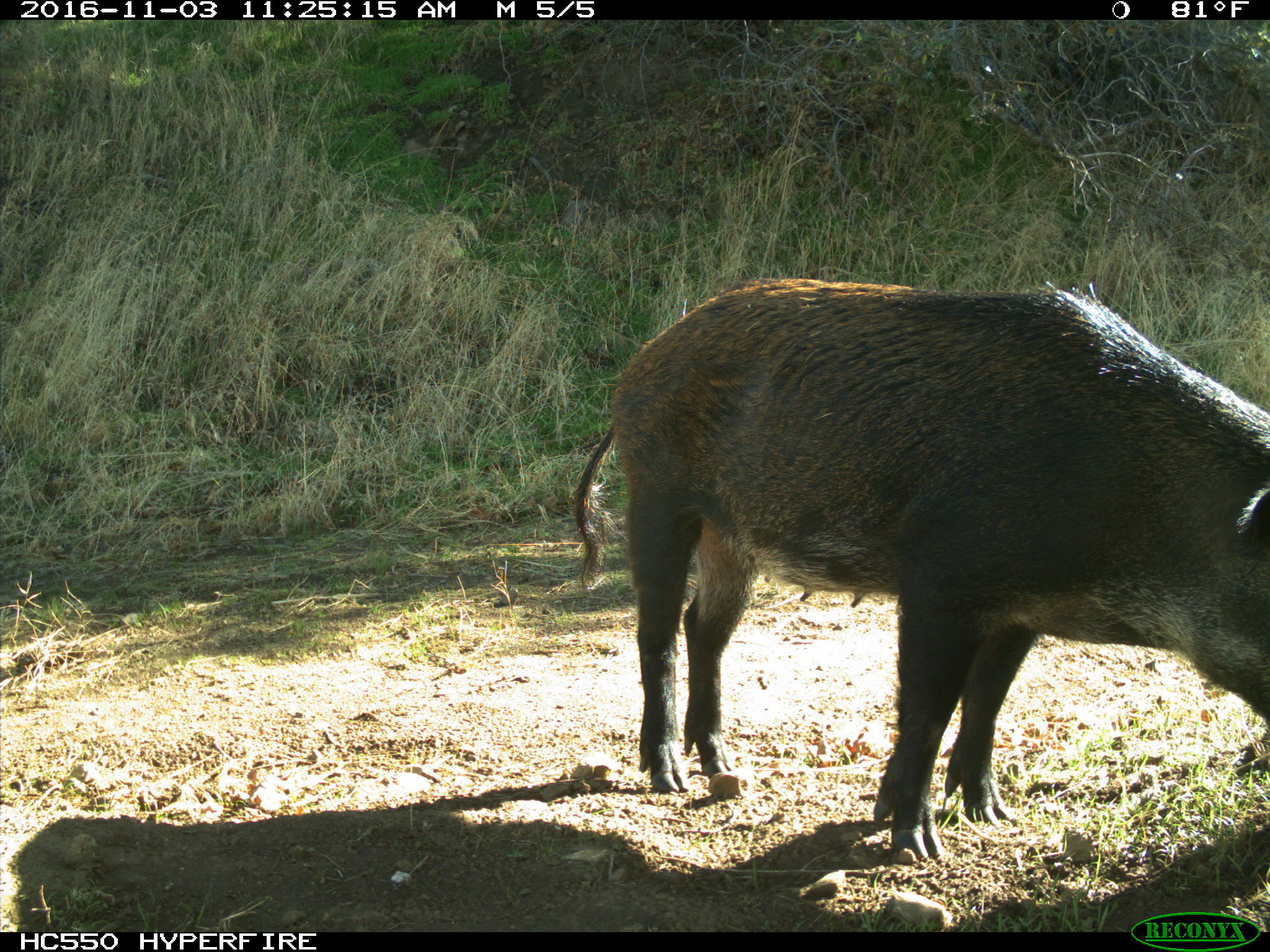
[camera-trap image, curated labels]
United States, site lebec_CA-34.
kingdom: Animalia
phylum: Chordata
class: Mammalia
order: Artiodactyla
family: Suidae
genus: Sus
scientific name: Sus scrofa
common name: wild boar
Sus scrofa (wild boar).